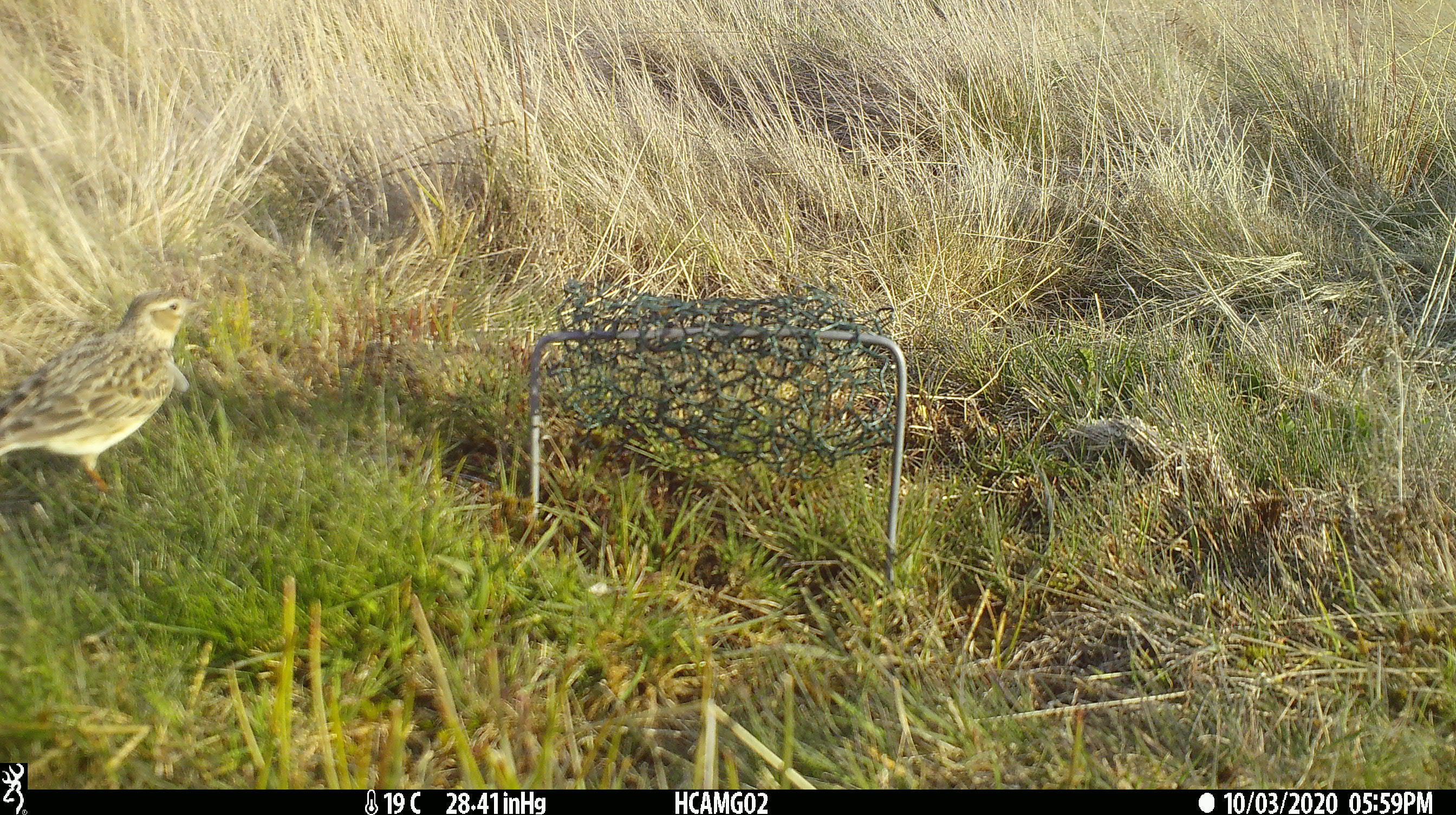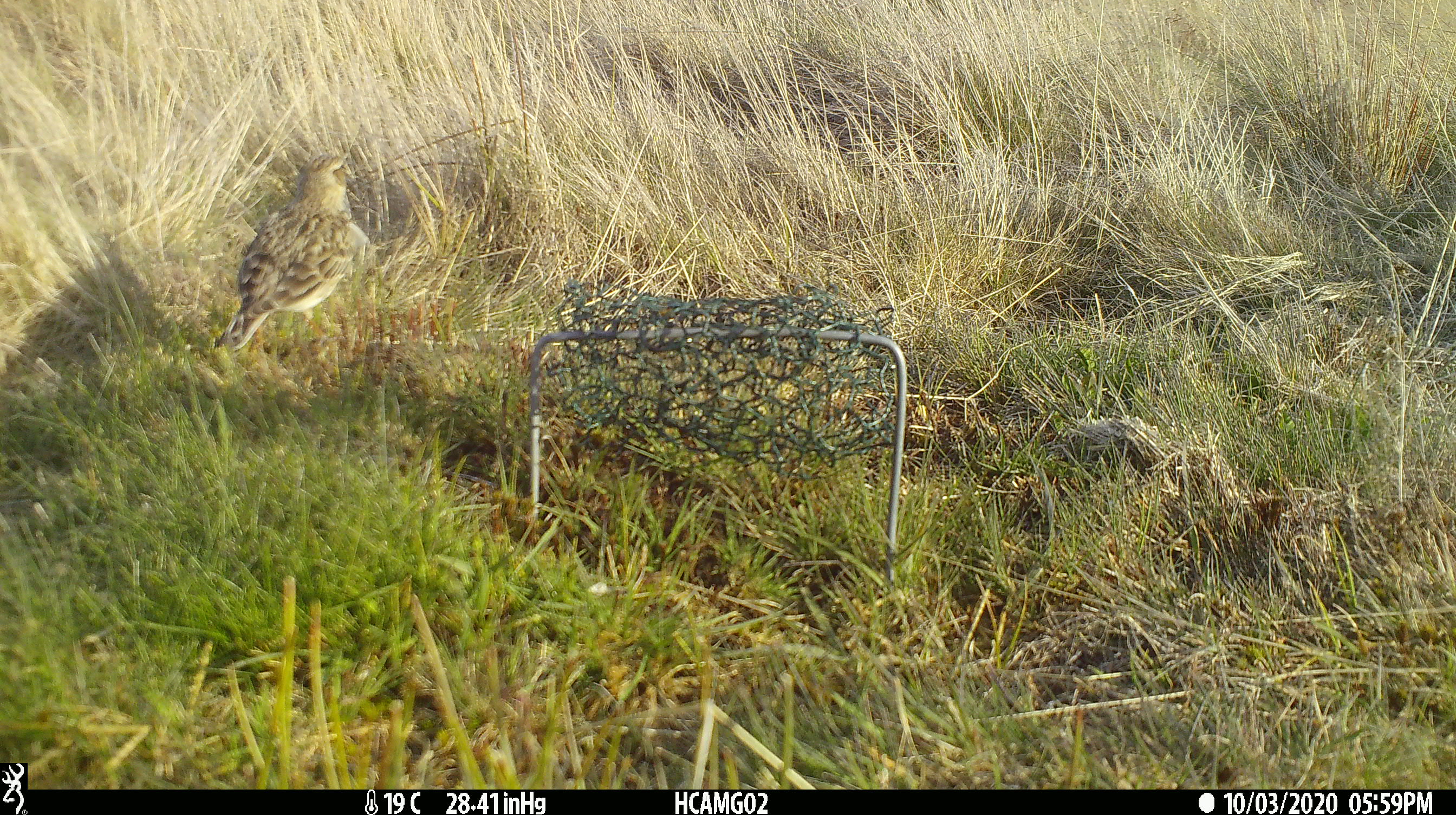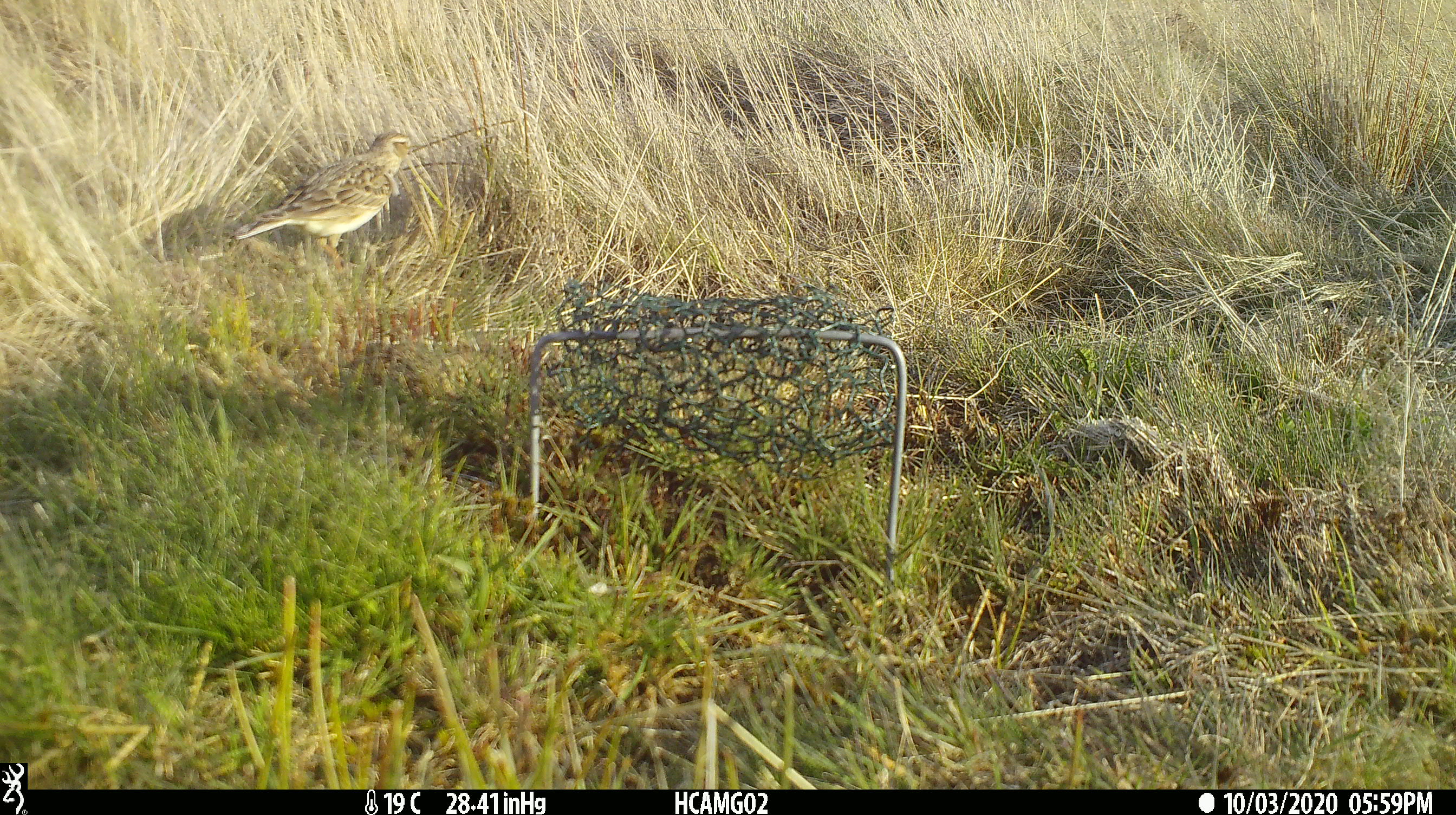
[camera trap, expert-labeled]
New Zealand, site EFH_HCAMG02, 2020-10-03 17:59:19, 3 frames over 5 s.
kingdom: Animalia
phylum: Chordata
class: Aves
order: Passeriformes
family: Motacillidae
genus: Anthus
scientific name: Anthus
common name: pipit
Pipit (Anthus).